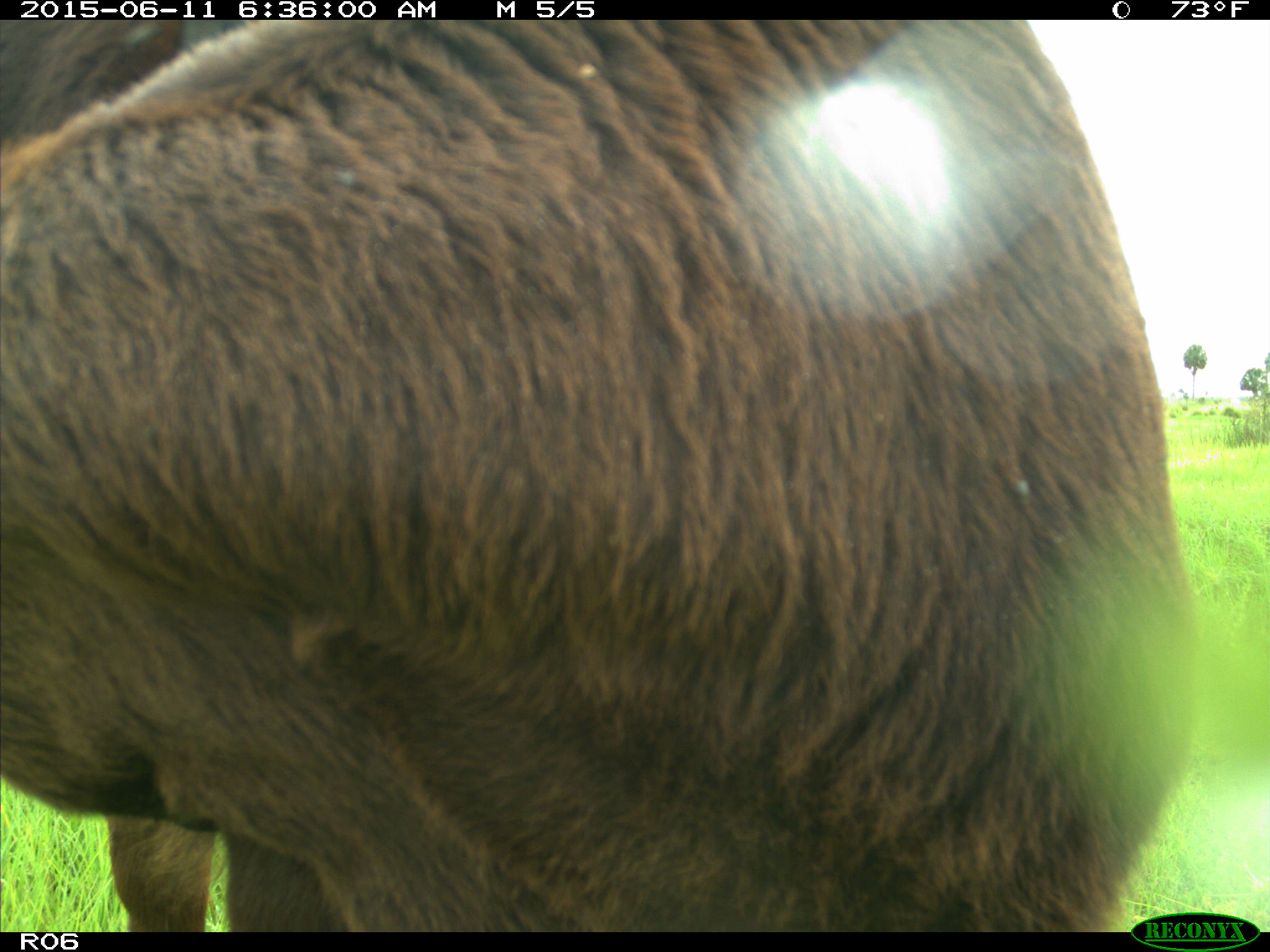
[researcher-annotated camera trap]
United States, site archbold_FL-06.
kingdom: Animalia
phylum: Chordata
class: Mammalia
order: Artiodactyla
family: Bovidae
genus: Bos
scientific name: Bos taurus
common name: domestic cow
Bos taurus (domestic cow).